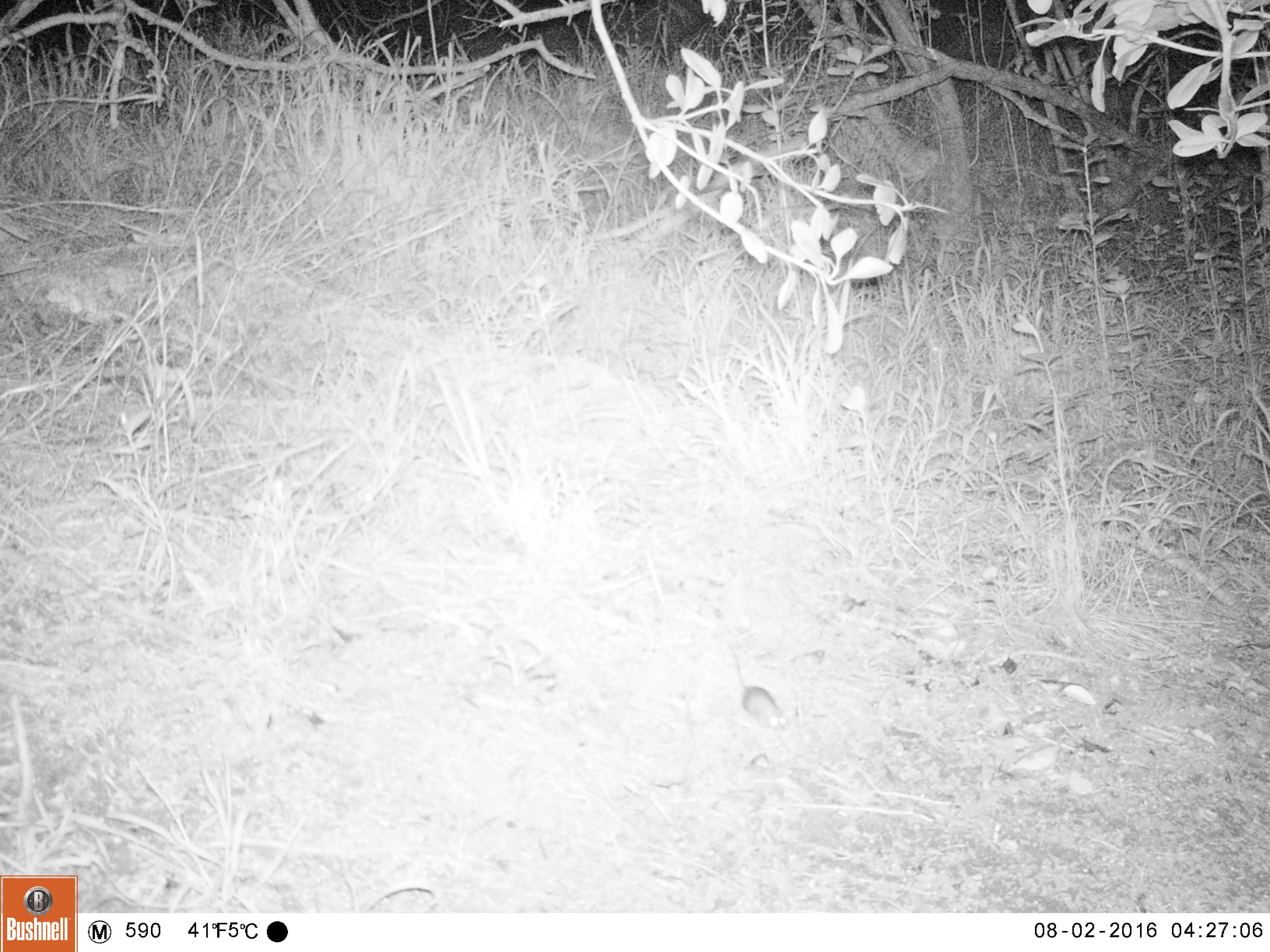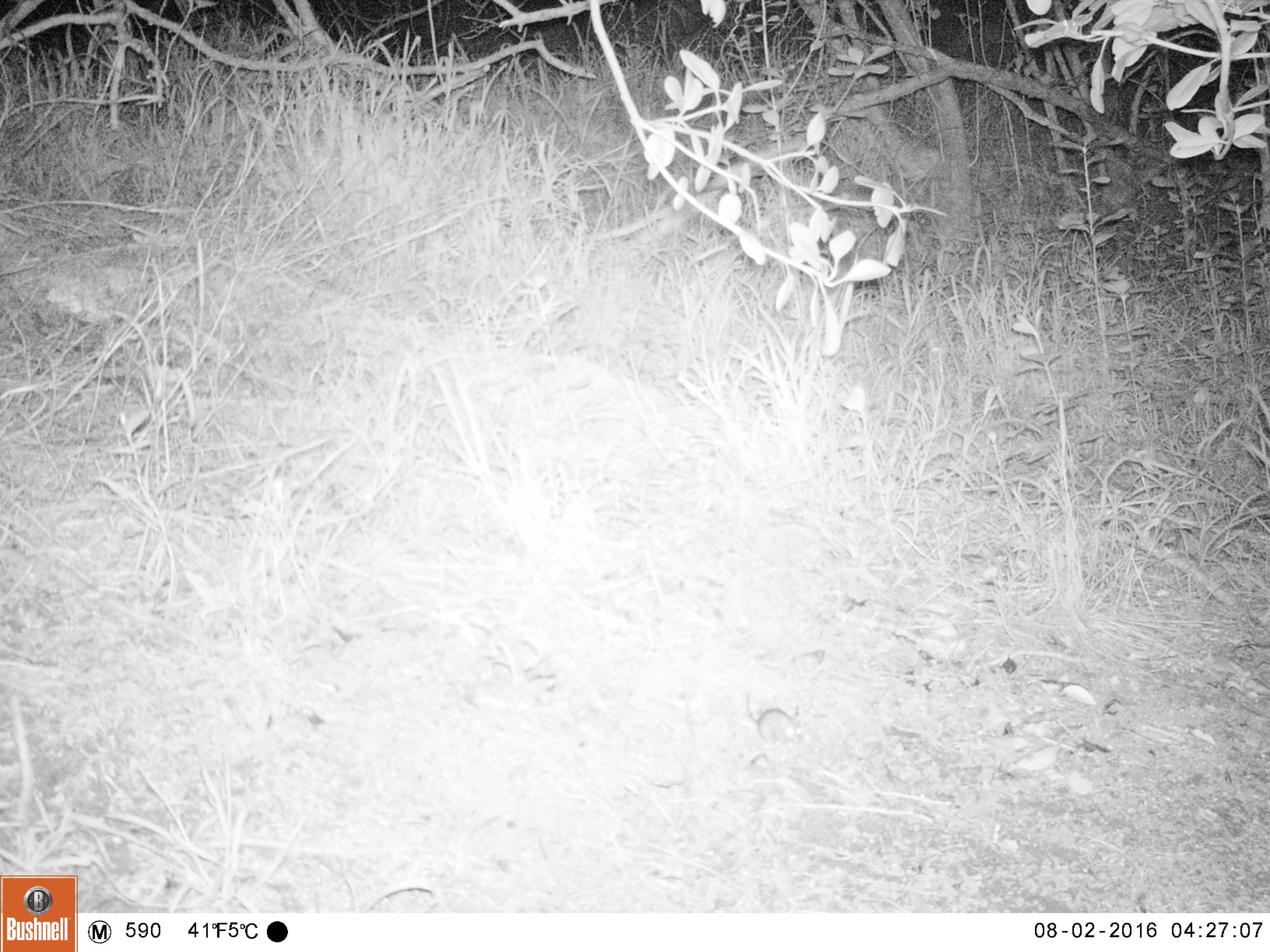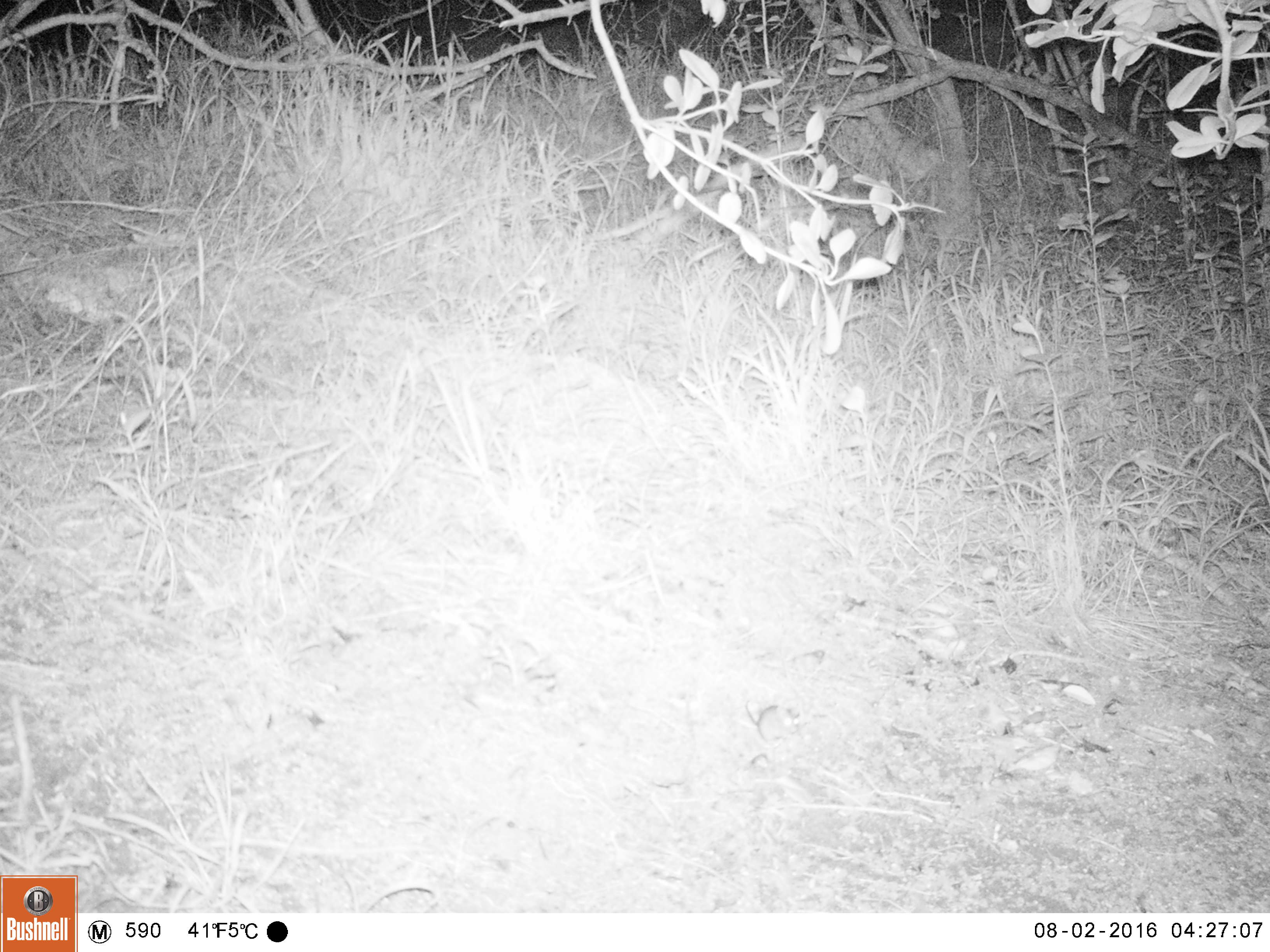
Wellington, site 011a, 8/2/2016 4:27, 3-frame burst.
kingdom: Animalia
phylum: Chordata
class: Mammalia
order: Rodentia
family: Muridae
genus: Mus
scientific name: Mus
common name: mouse